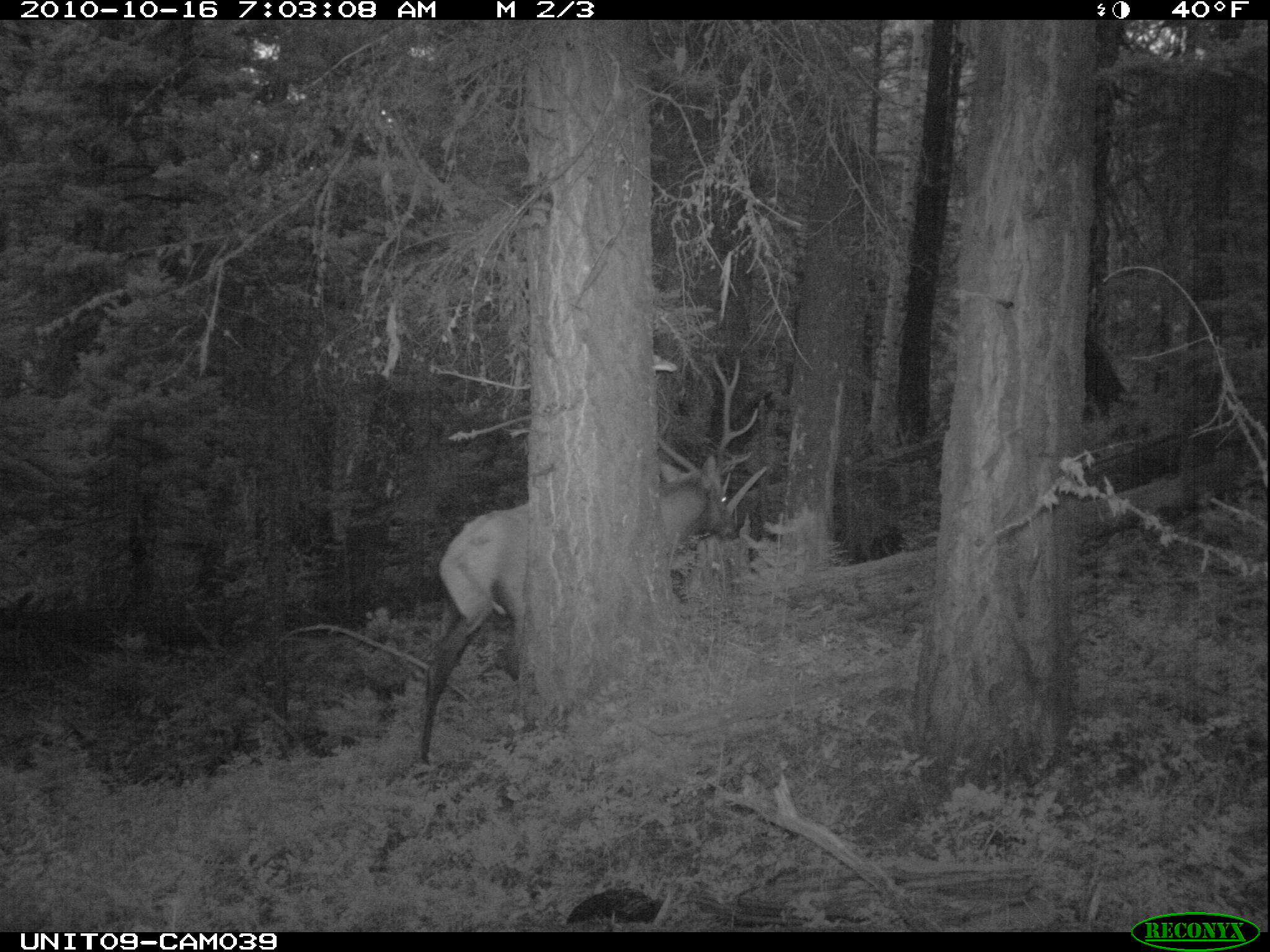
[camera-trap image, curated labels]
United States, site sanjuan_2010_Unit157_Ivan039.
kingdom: Animalia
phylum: Chordata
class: Mammalia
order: Artiodactyla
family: Cervidae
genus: Cervus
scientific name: Cervus elaphus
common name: red deer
Cervus elaphus (red deer).